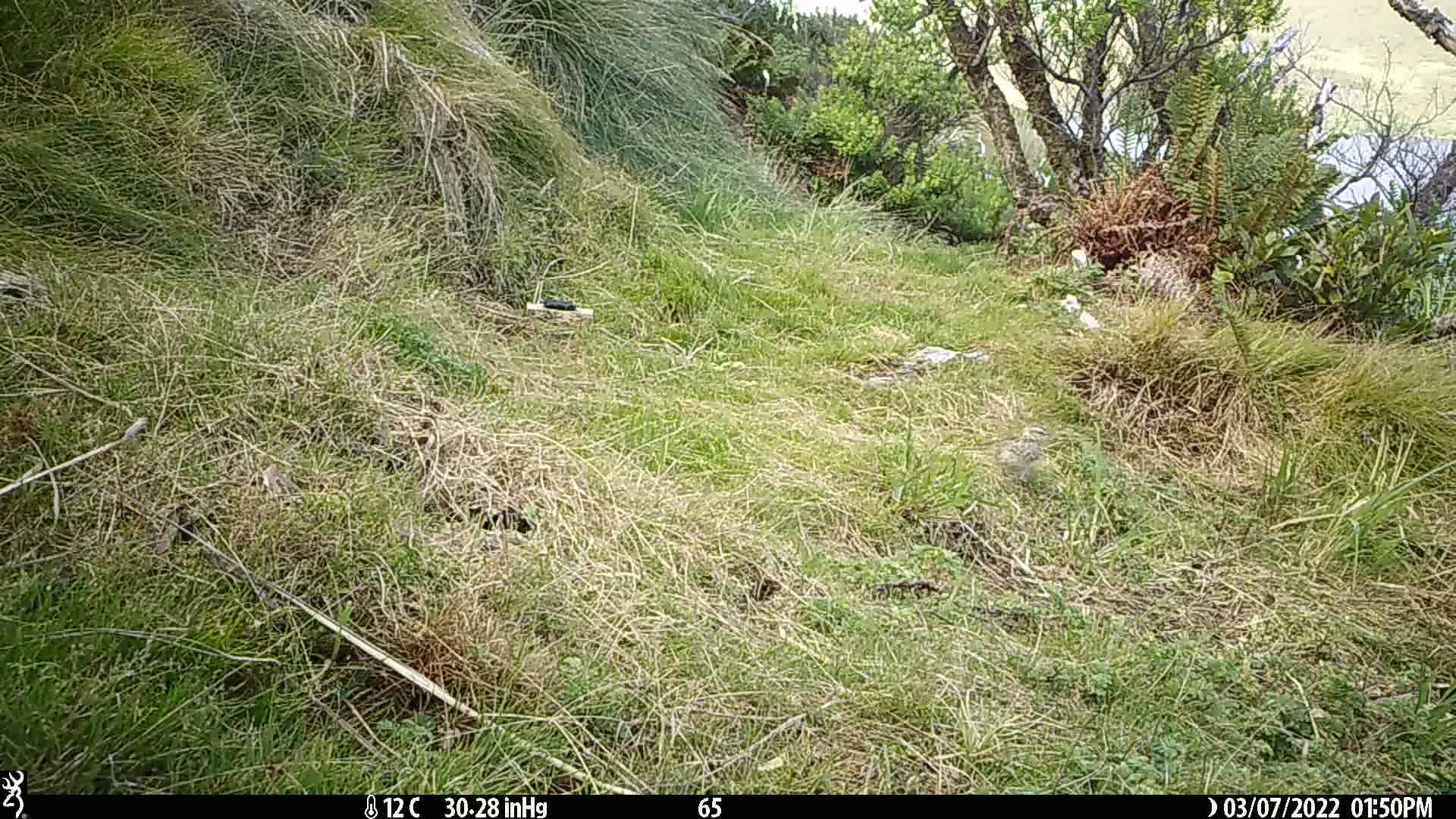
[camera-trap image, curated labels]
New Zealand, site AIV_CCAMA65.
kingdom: Animalia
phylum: Chordata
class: Aves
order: Passeriformes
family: Motacillidae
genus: Anthus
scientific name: Anthus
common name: pipit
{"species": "pipit (Anthus)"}